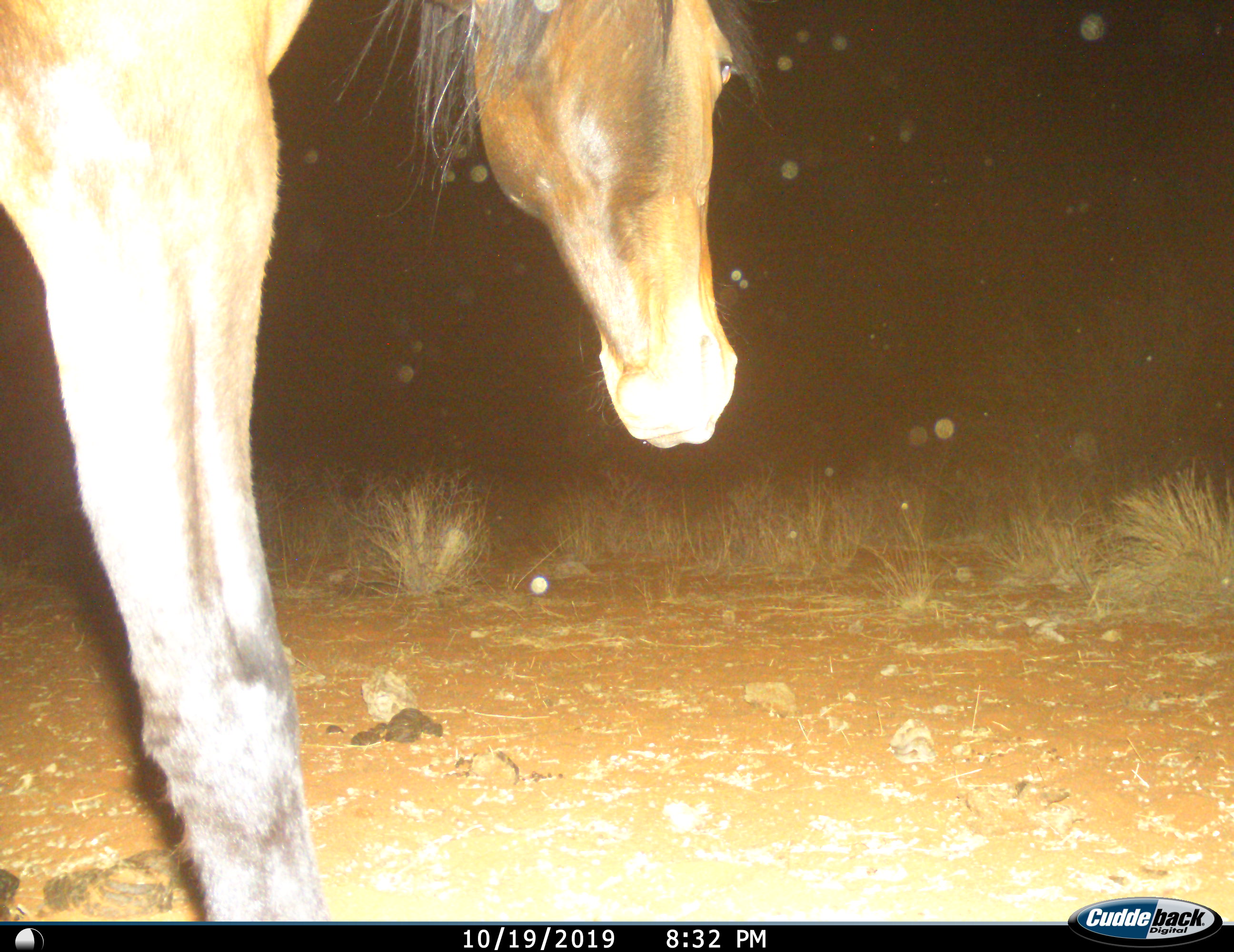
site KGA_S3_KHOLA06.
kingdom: Animalia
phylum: Chordata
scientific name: Vertebrata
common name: domestic animal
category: domesticanimal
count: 1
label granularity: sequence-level